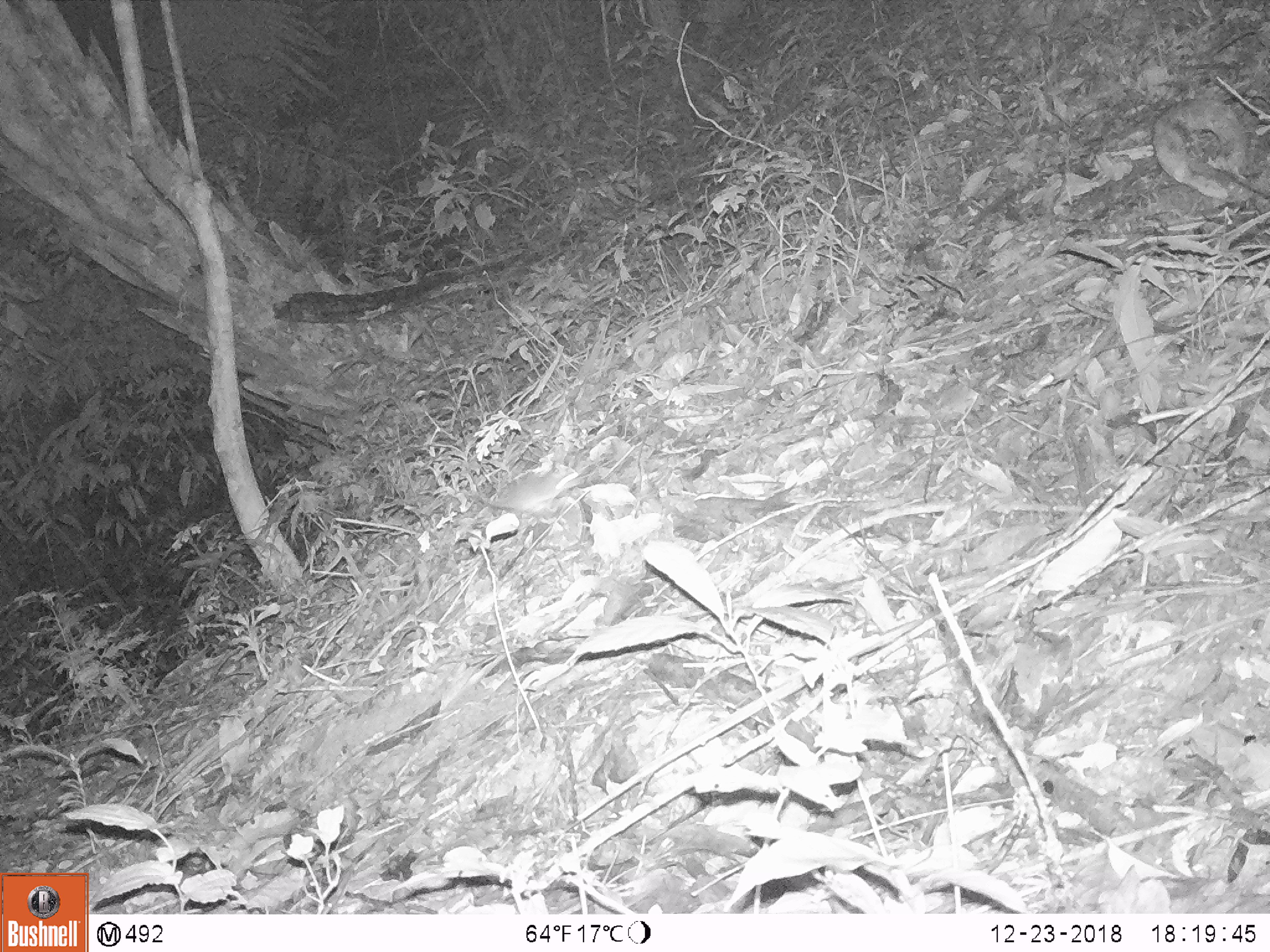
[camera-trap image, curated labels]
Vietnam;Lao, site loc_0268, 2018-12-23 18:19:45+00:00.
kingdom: Animalia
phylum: Chordata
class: Mammalia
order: Rodentia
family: Muridae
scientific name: Muridae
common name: old-world mice and rats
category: unidentified murid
Unidentified murid (old-world mice and rats) (Muridae). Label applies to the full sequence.